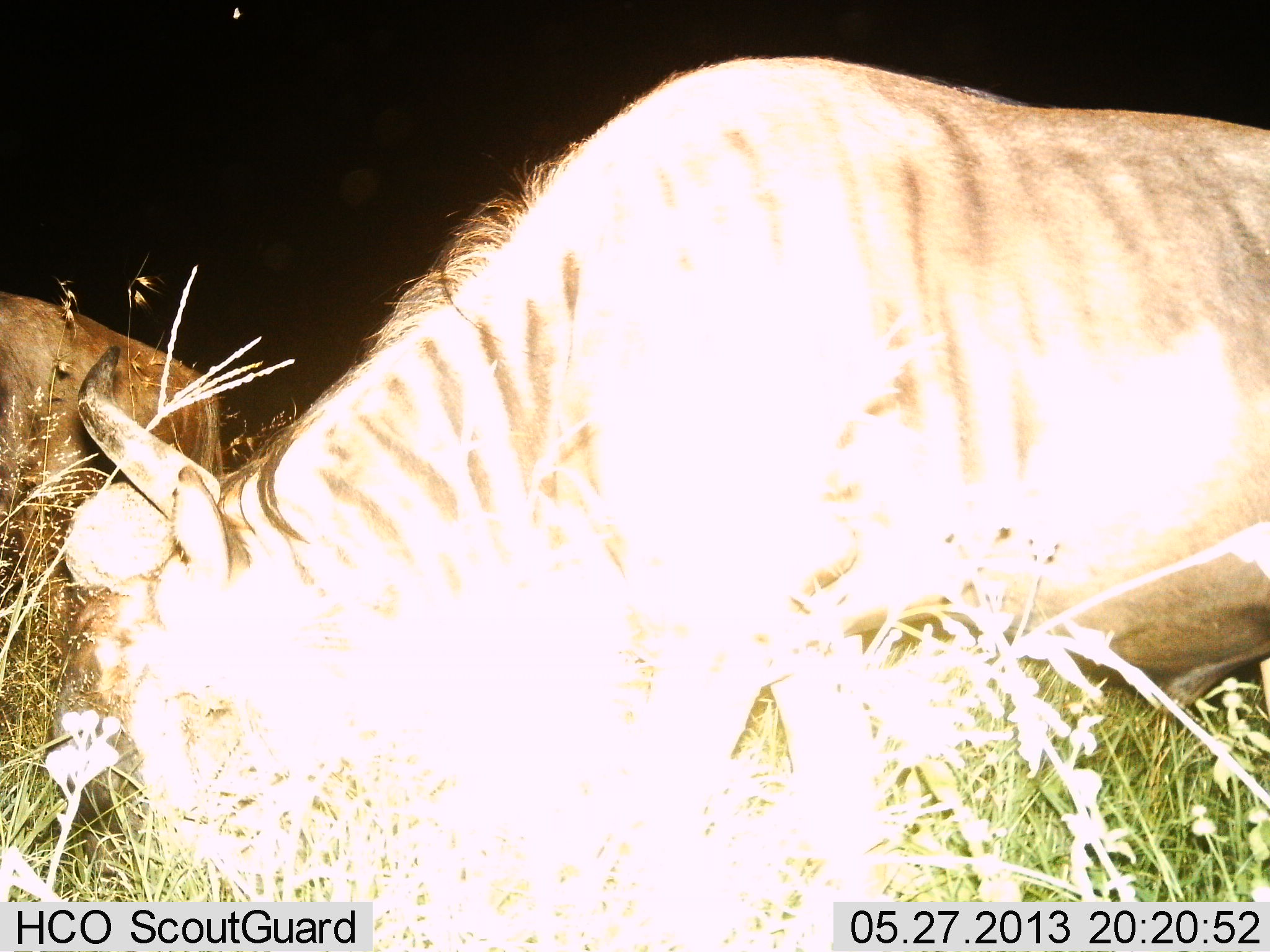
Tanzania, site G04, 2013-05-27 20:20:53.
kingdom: Animalia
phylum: Chordata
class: Mammalia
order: Artiodactyla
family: Bovidae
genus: Connochaetes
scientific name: Connochaetes taurinus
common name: blue wildebeest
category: wildebeest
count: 2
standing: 32%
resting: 6%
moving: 6%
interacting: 0%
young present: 0%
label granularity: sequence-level